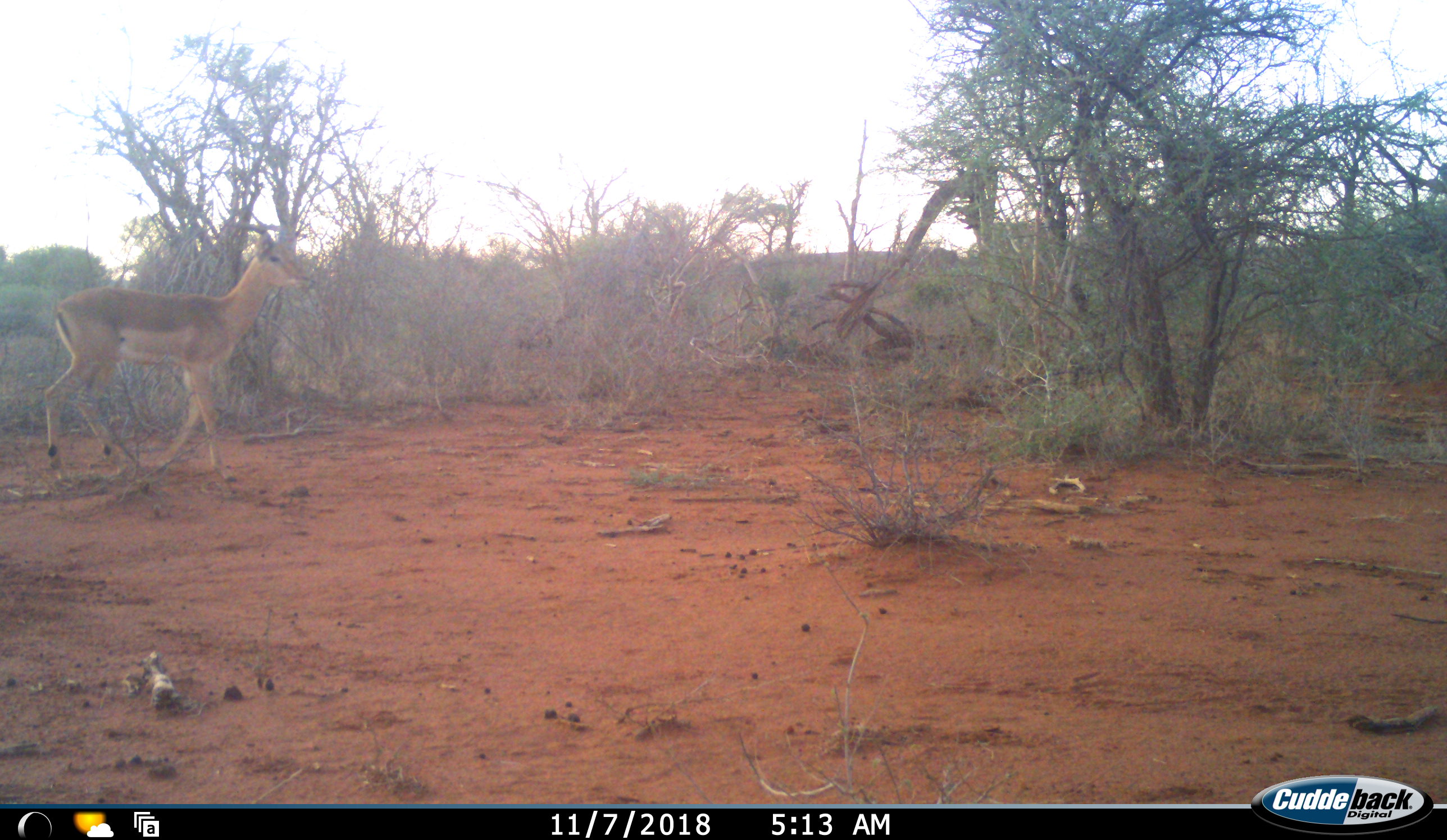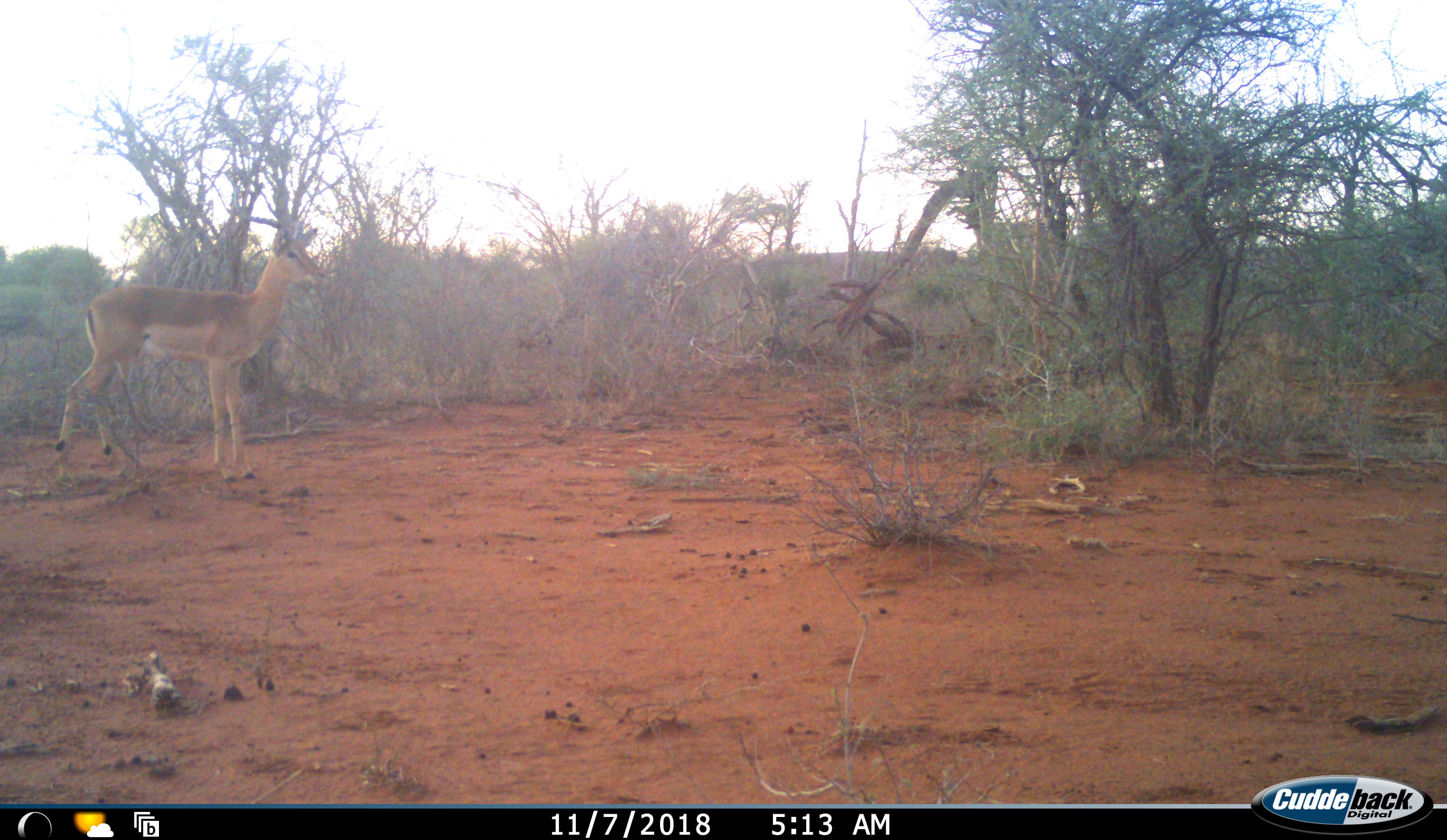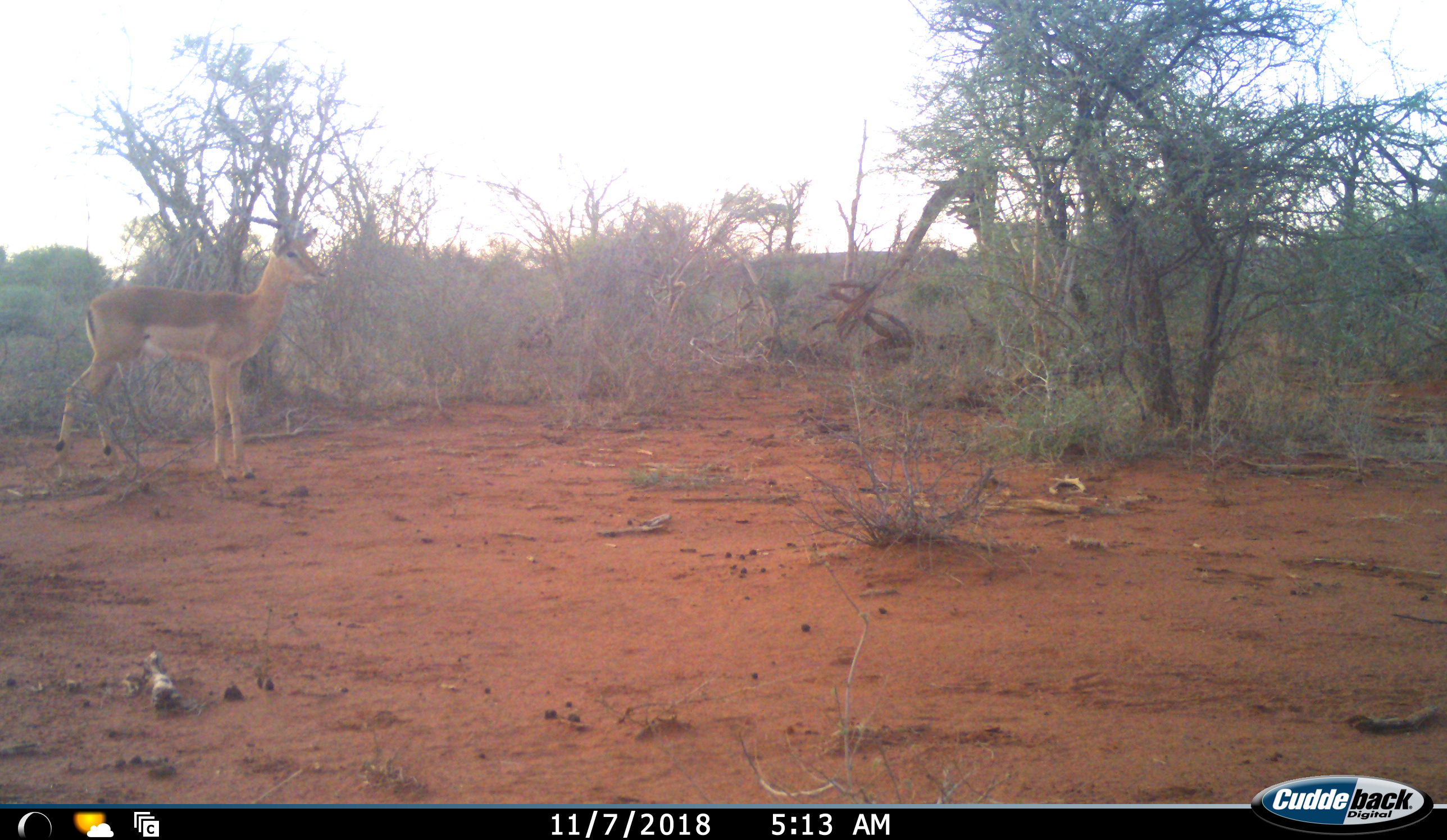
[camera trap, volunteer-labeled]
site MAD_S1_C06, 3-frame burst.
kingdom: Animalia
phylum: Chordata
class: Mammalia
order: Artiodactyla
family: Bovidae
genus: Aepyceros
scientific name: Aepyceros melampus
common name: impala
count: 1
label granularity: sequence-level